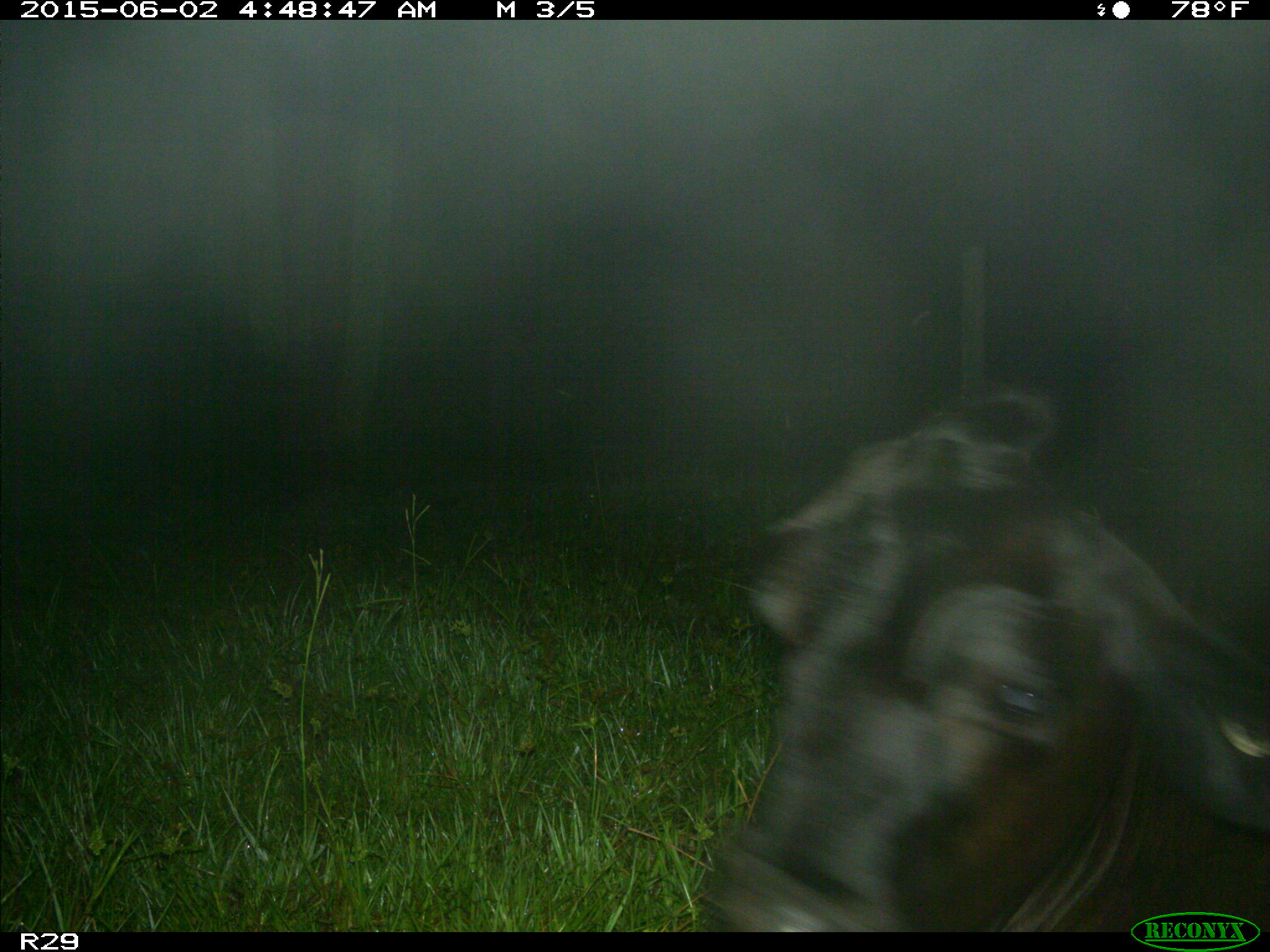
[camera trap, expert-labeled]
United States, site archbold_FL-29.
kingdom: Animalia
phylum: Chordata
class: Mammalia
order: Artiodactyla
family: Bovidae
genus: Bos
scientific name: Bos taurus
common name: domestic cow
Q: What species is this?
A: Bos taurus (domestic cow).